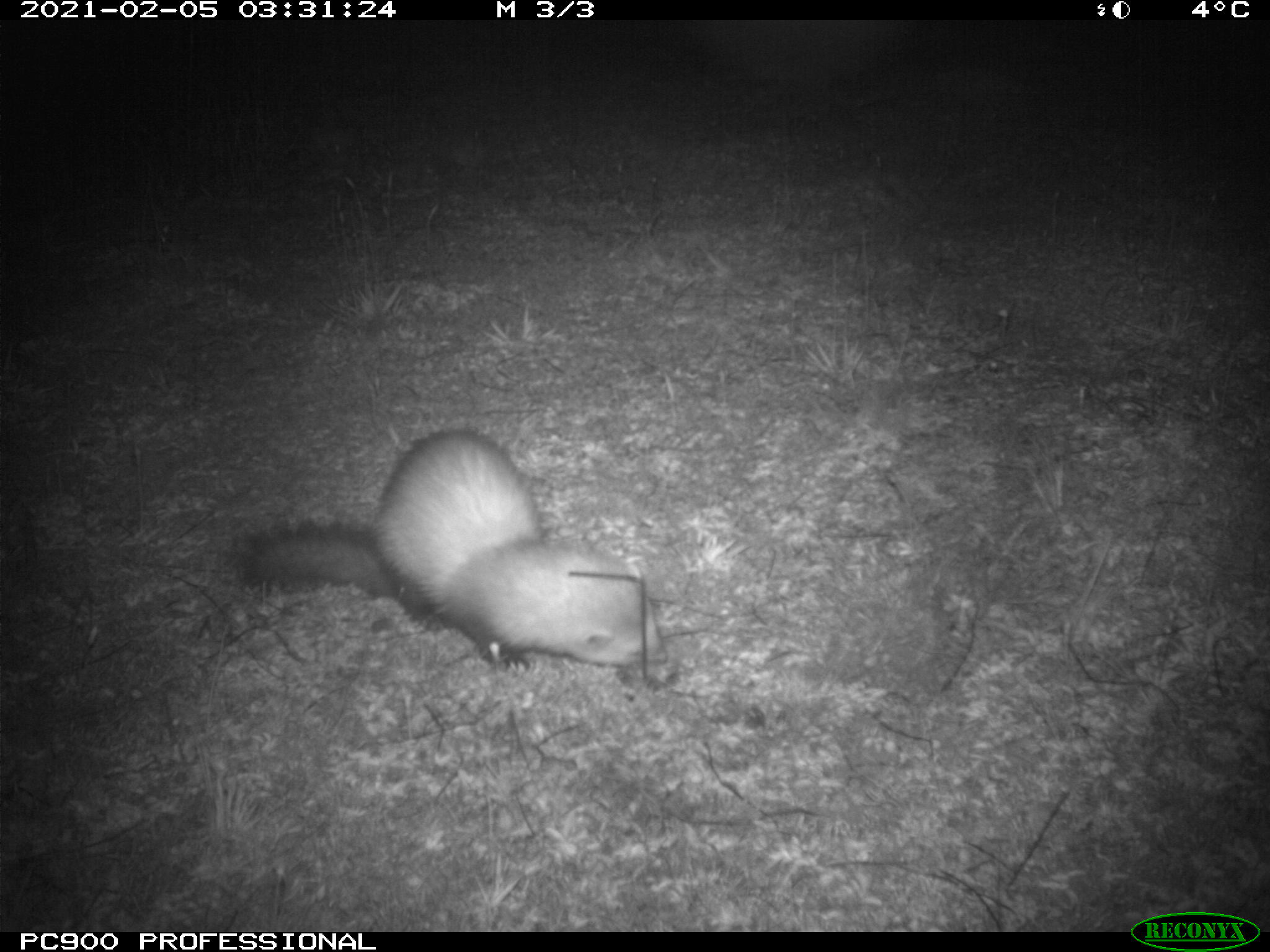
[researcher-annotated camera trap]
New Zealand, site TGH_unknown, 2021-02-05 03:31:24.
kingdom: Animalia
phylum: Chordata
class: Mammalia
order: Carnivora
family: Mustelidae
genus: Mustela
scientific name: Mustela furo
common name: ferret